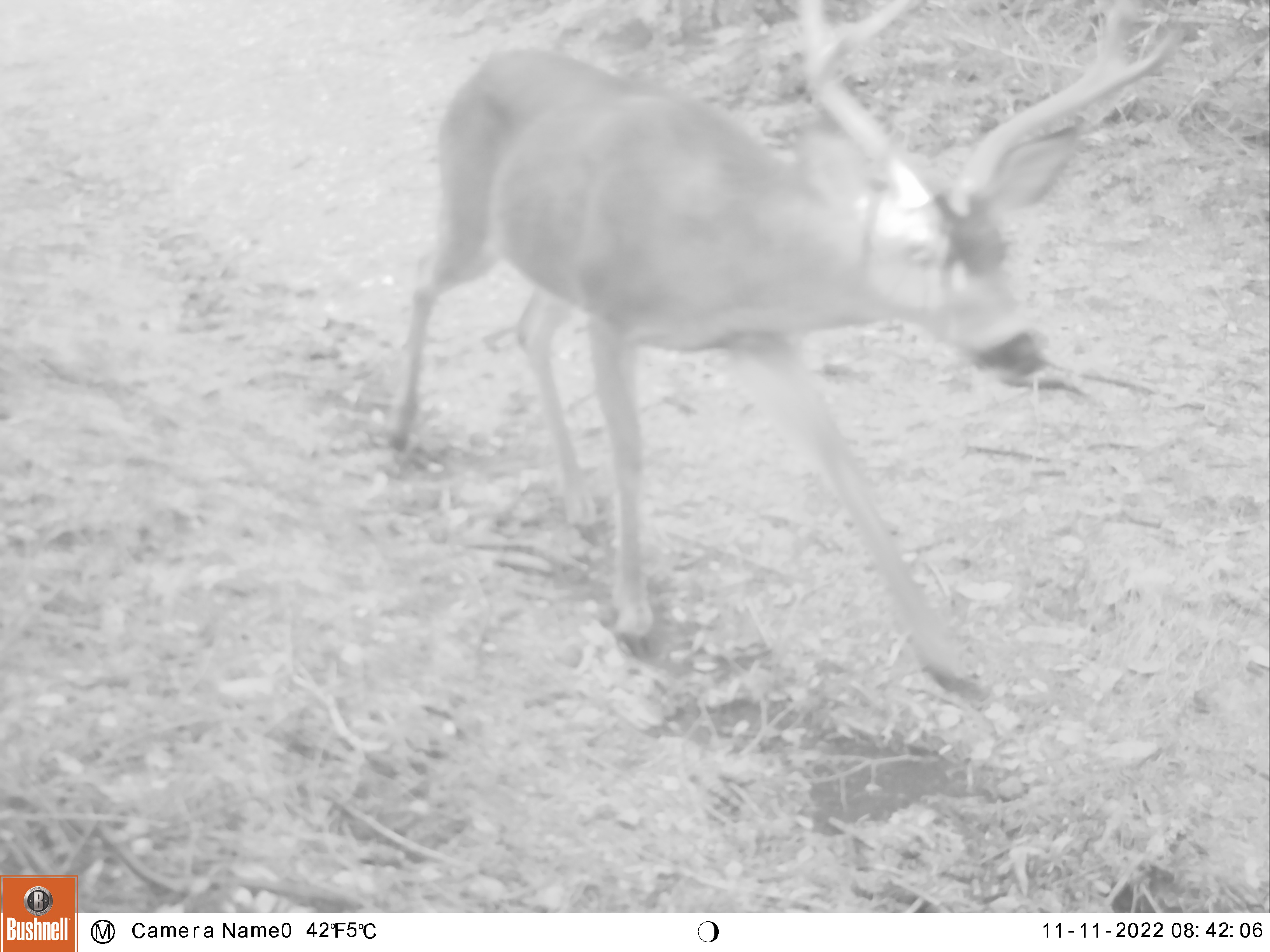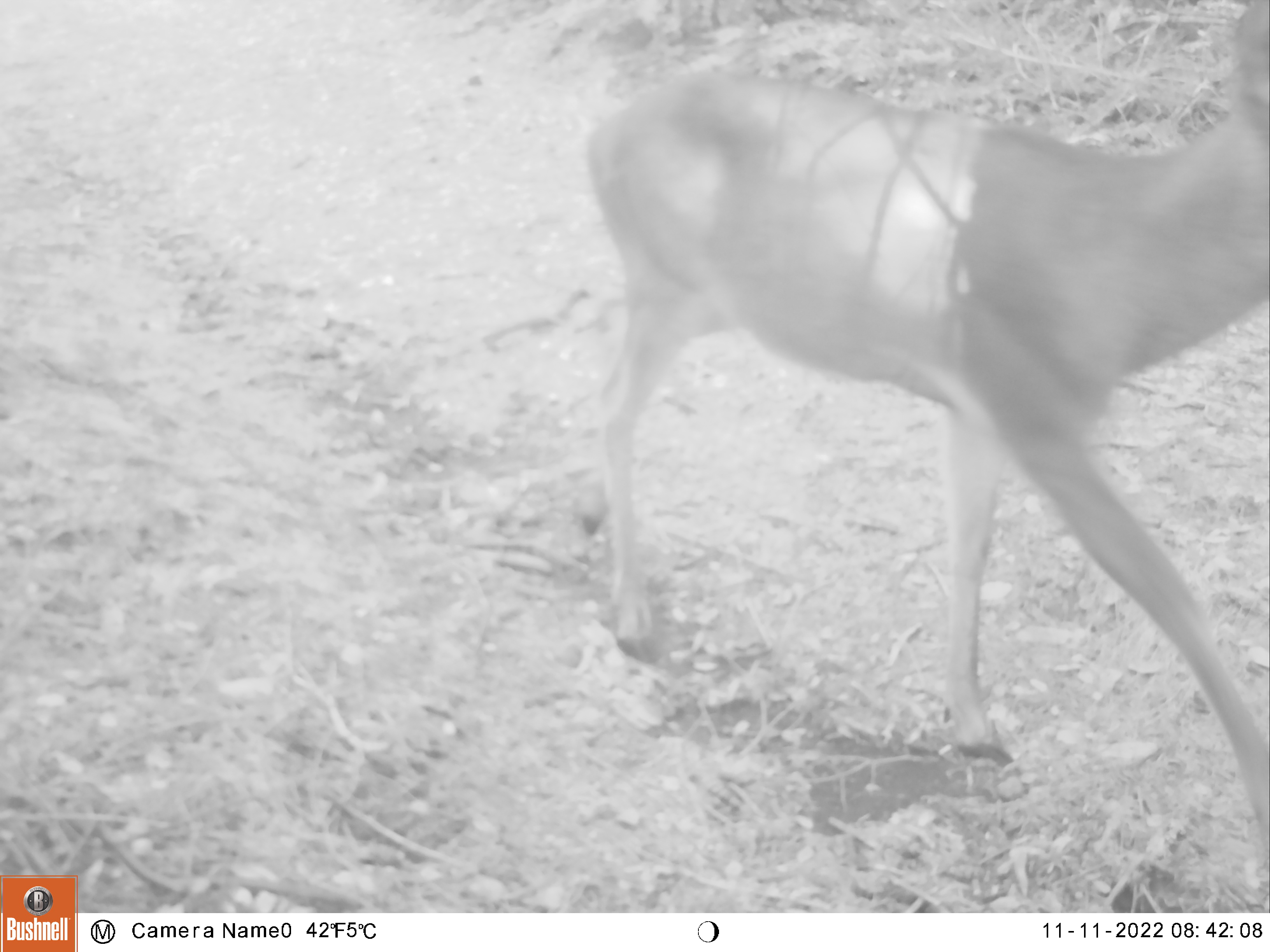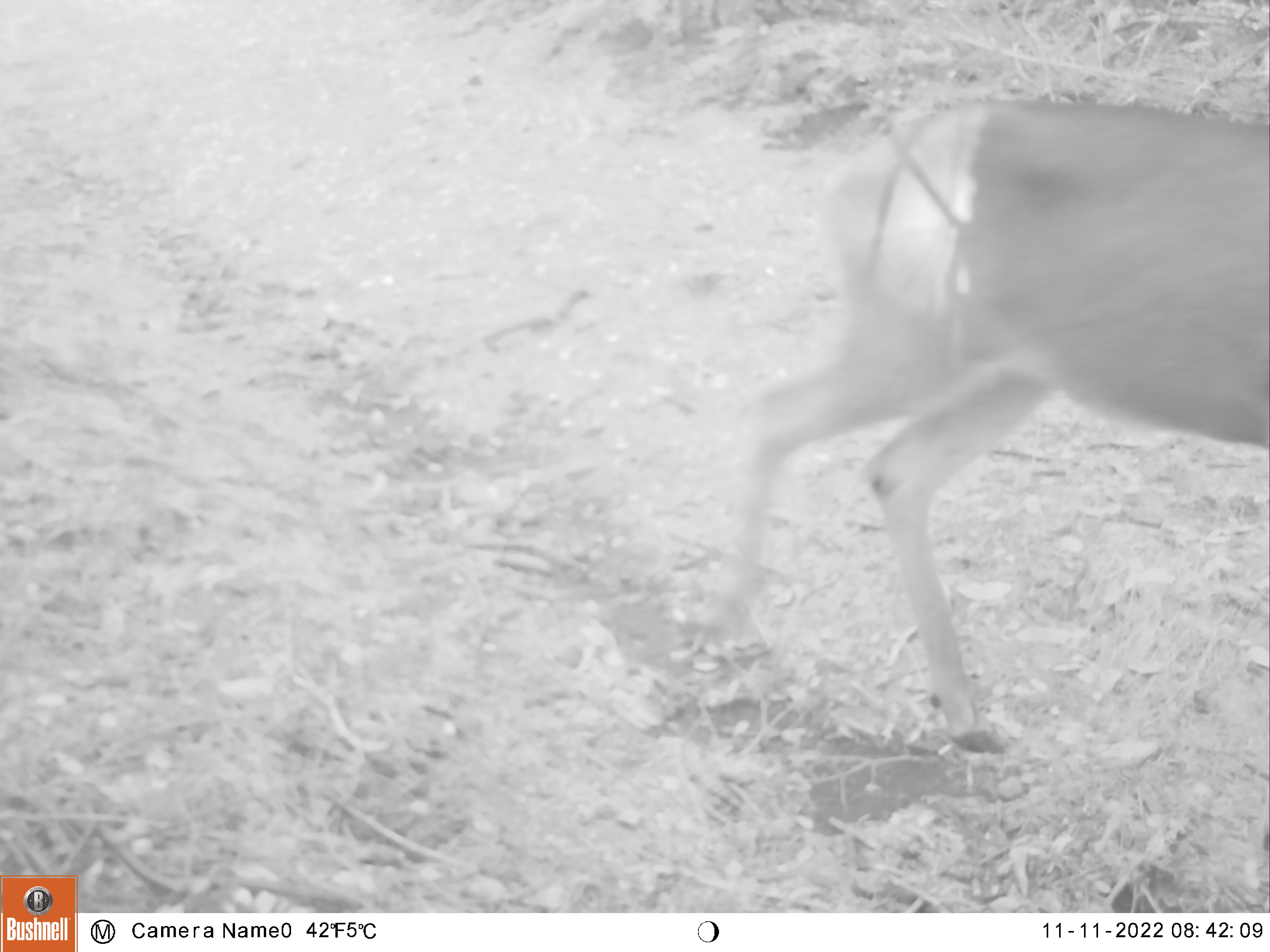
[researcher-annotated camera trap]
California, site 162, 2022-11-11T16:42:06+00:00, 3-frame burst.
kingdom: Animalia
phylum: Chordata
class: Mammalia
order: Artiodactyla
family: Cervidae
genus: Odocoileus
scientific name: Odocoileus hemionus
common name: mule deer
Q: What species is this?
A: Mule deer (Odocoileus hemionus).